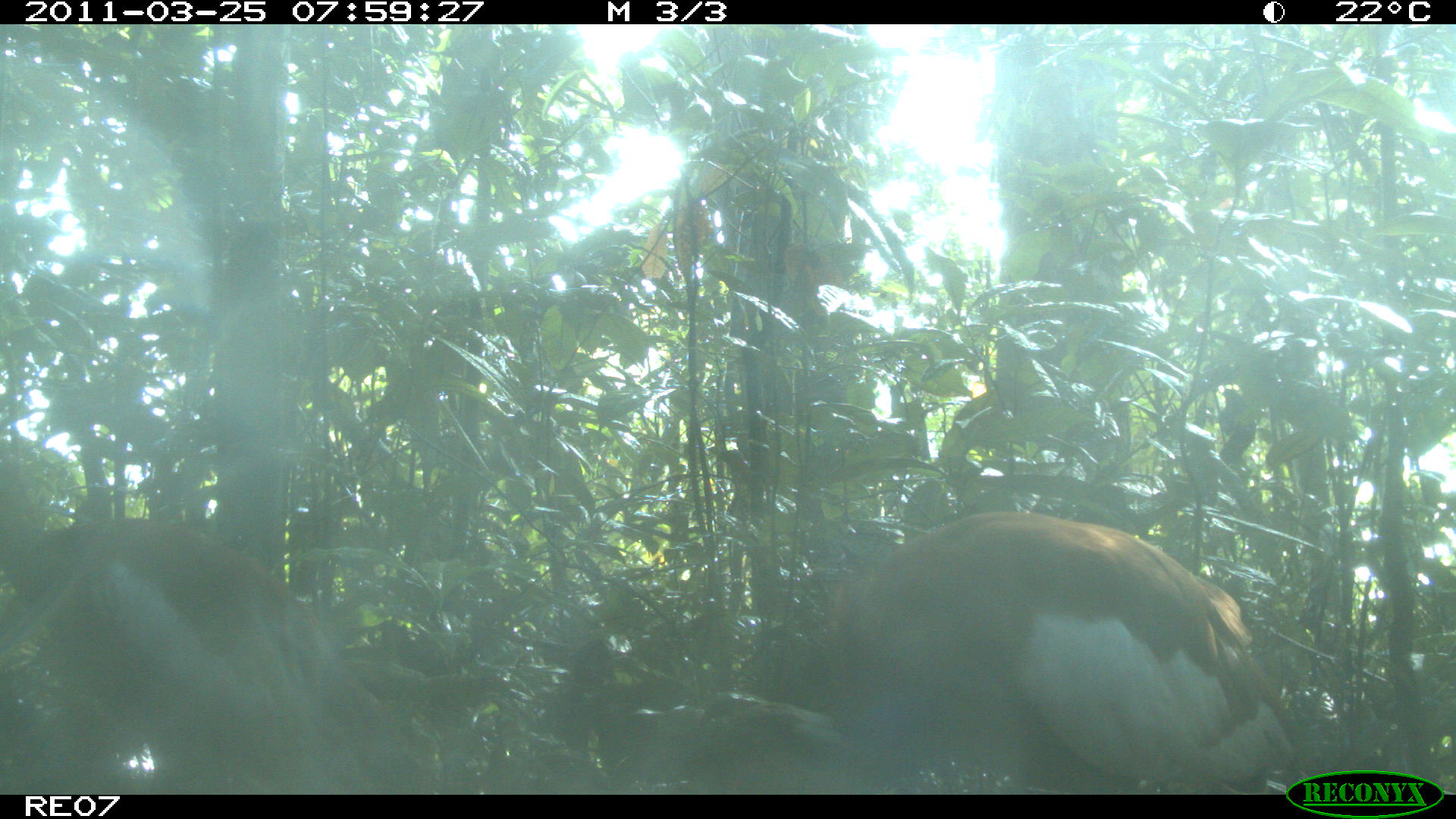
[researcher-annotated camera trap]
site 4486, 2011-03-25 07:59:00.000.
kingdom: Animalia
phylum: Chordata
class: Aves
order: Pelecaniformes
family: Threskiornithidae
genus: Lophotibis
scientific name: Lophotibis cristata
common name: madagascan ibis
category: lophotibis cristataa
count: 2